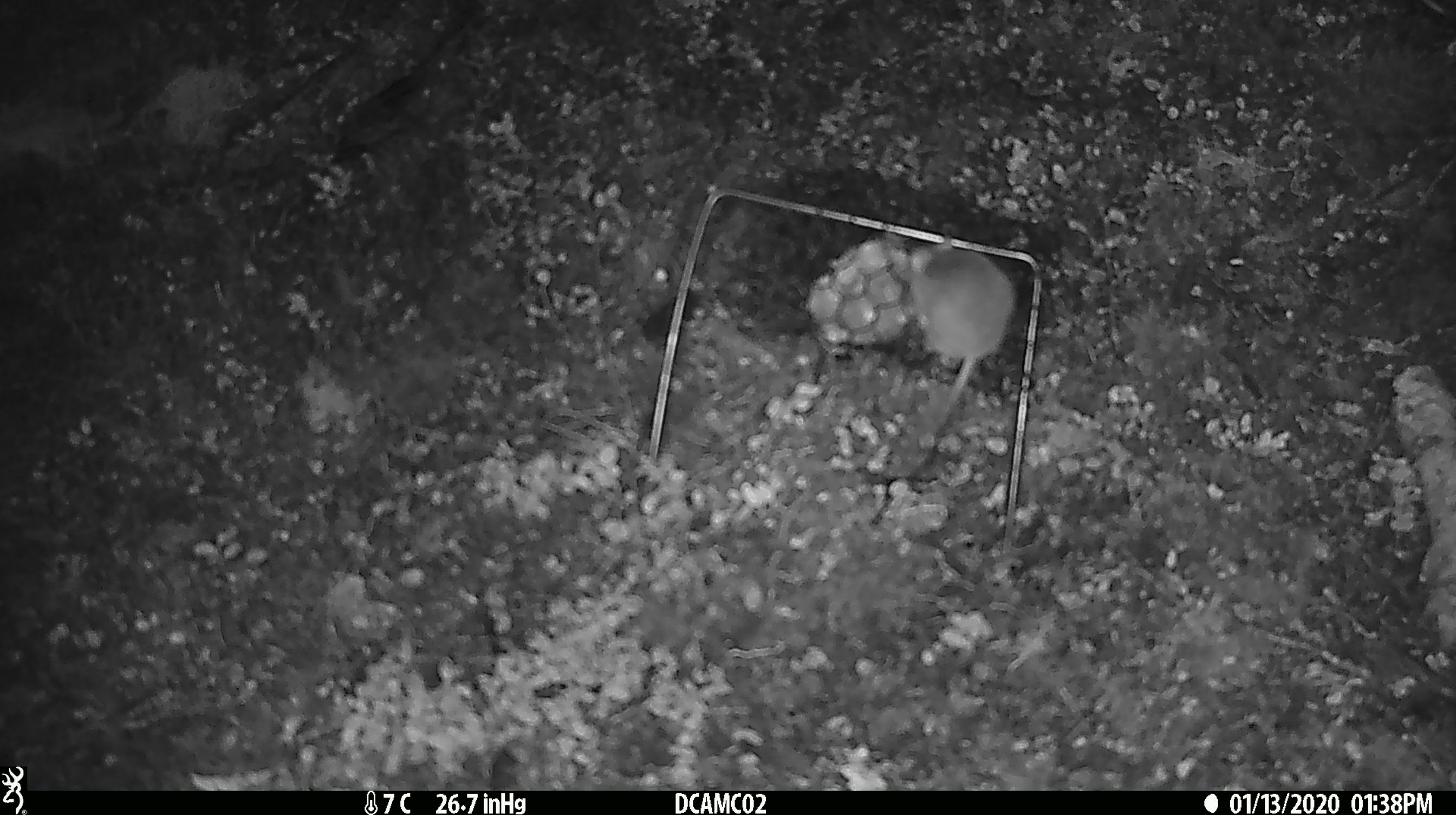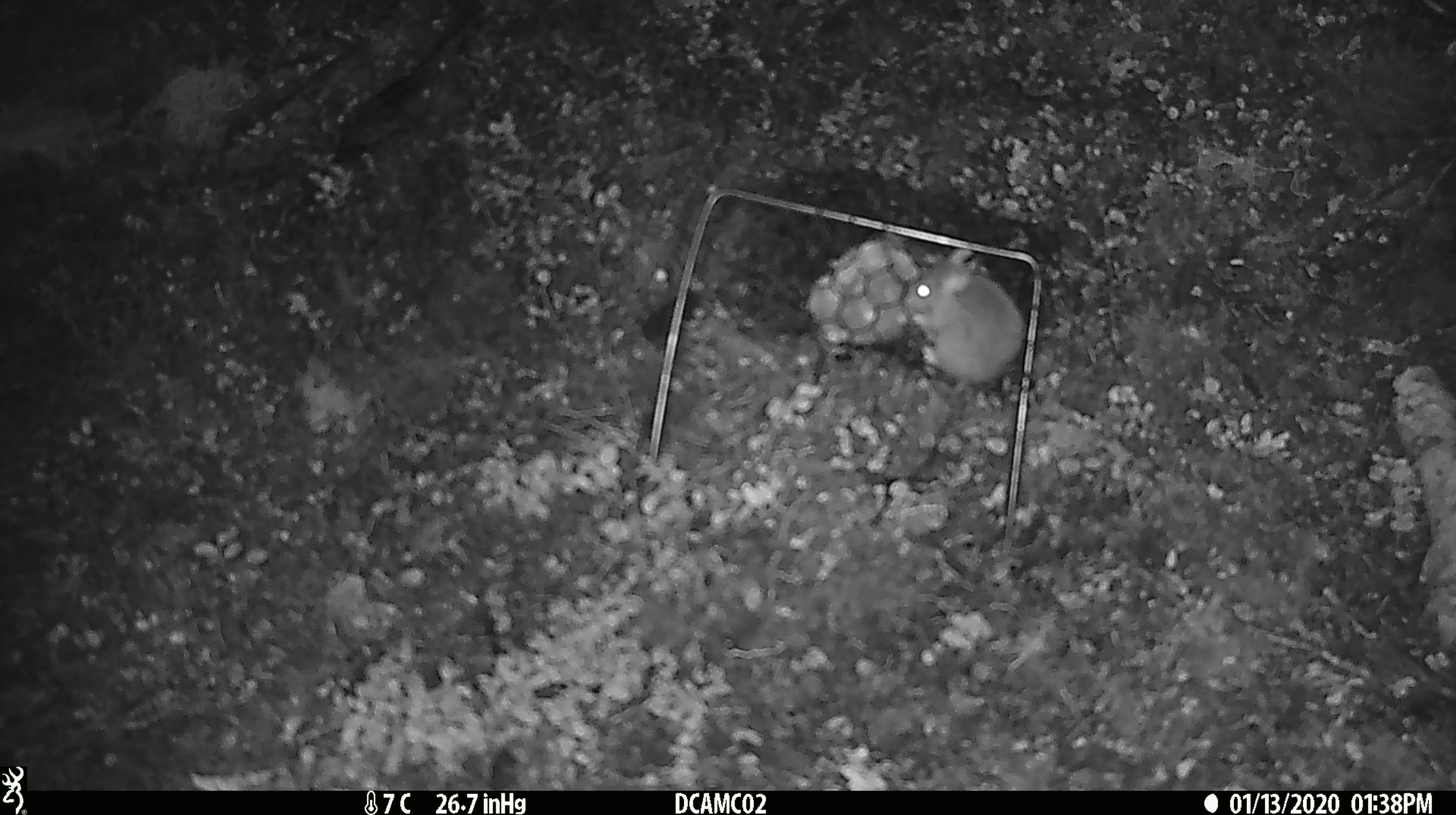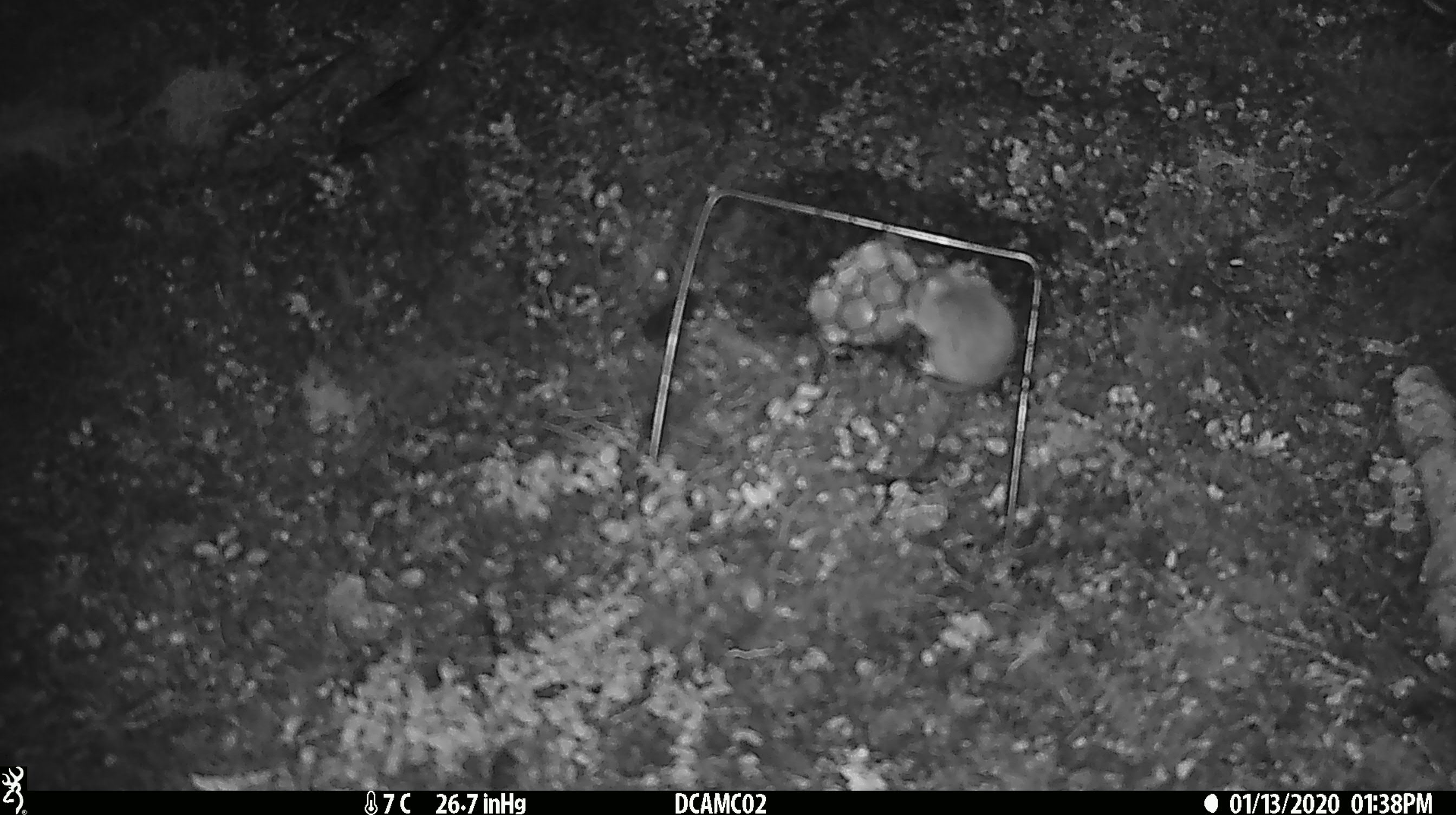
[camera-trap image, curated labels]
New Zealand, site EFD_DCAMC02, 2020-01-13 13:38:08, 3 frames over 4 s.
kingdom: Animalia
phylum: Chordata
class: Mammalia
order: Rodentia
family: Muridae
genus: Mus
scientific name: Mus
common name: mouse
Mouse (Mus).